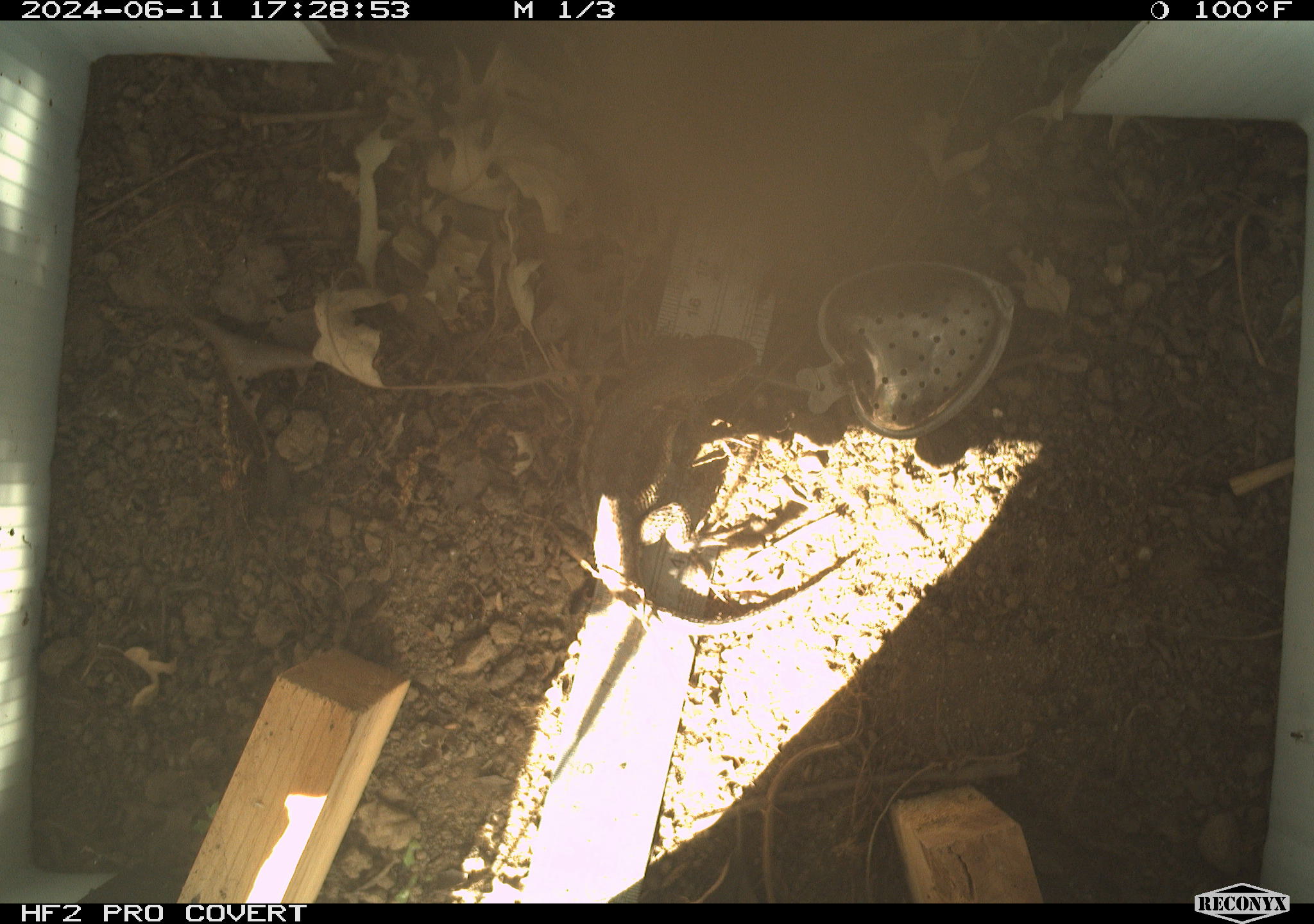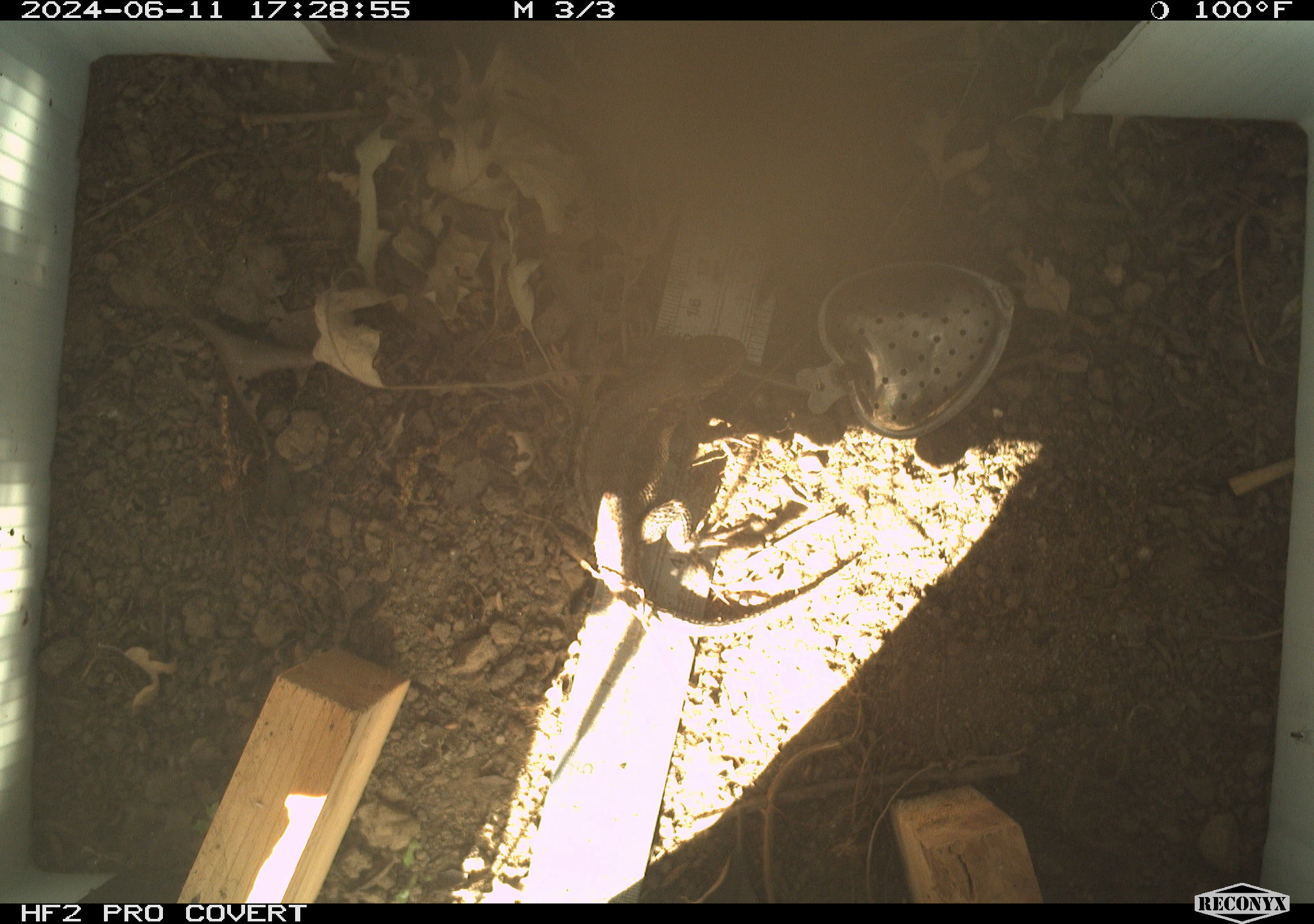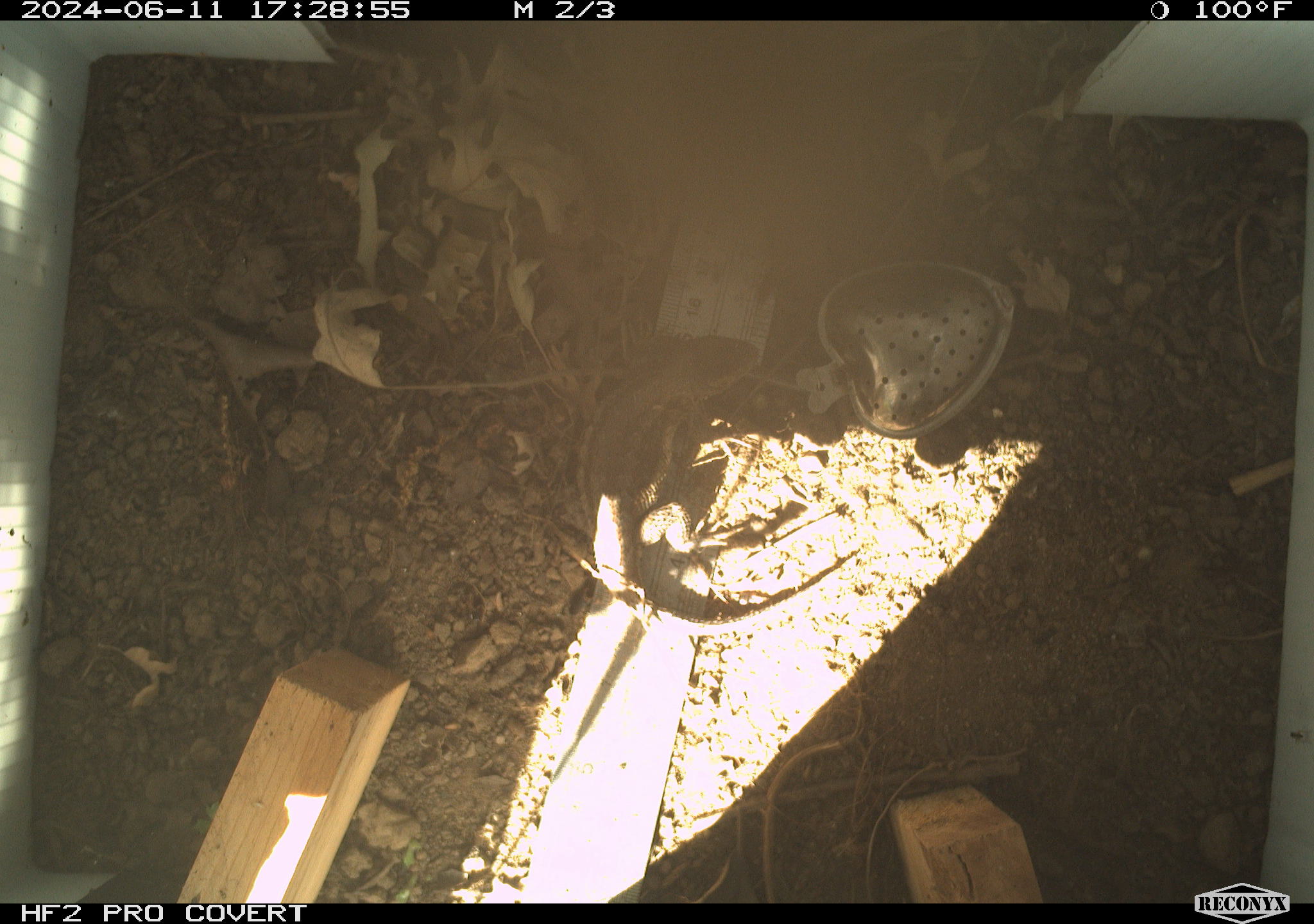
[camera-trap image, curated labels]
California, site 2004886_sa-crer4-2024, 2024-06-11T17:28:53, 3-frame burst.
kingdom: Animalia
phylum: Chordata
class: Reptilia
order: Squamata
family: Phrynosomatidae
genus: Sceloporus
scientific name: Sceloporus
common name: spiny lizards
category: sceloporus species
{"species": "sceloporus species (spiny lizards) (Sceloporus)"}